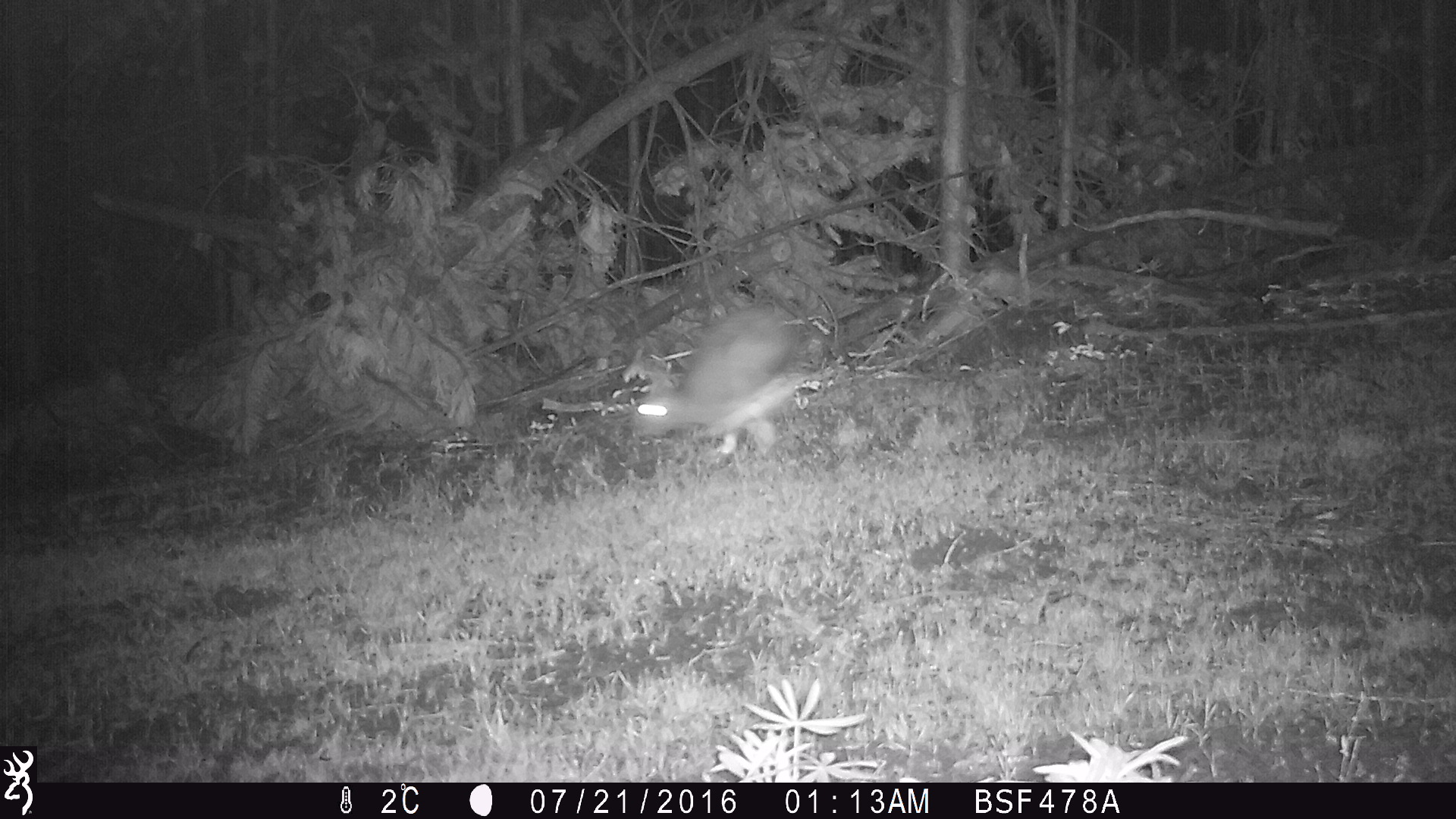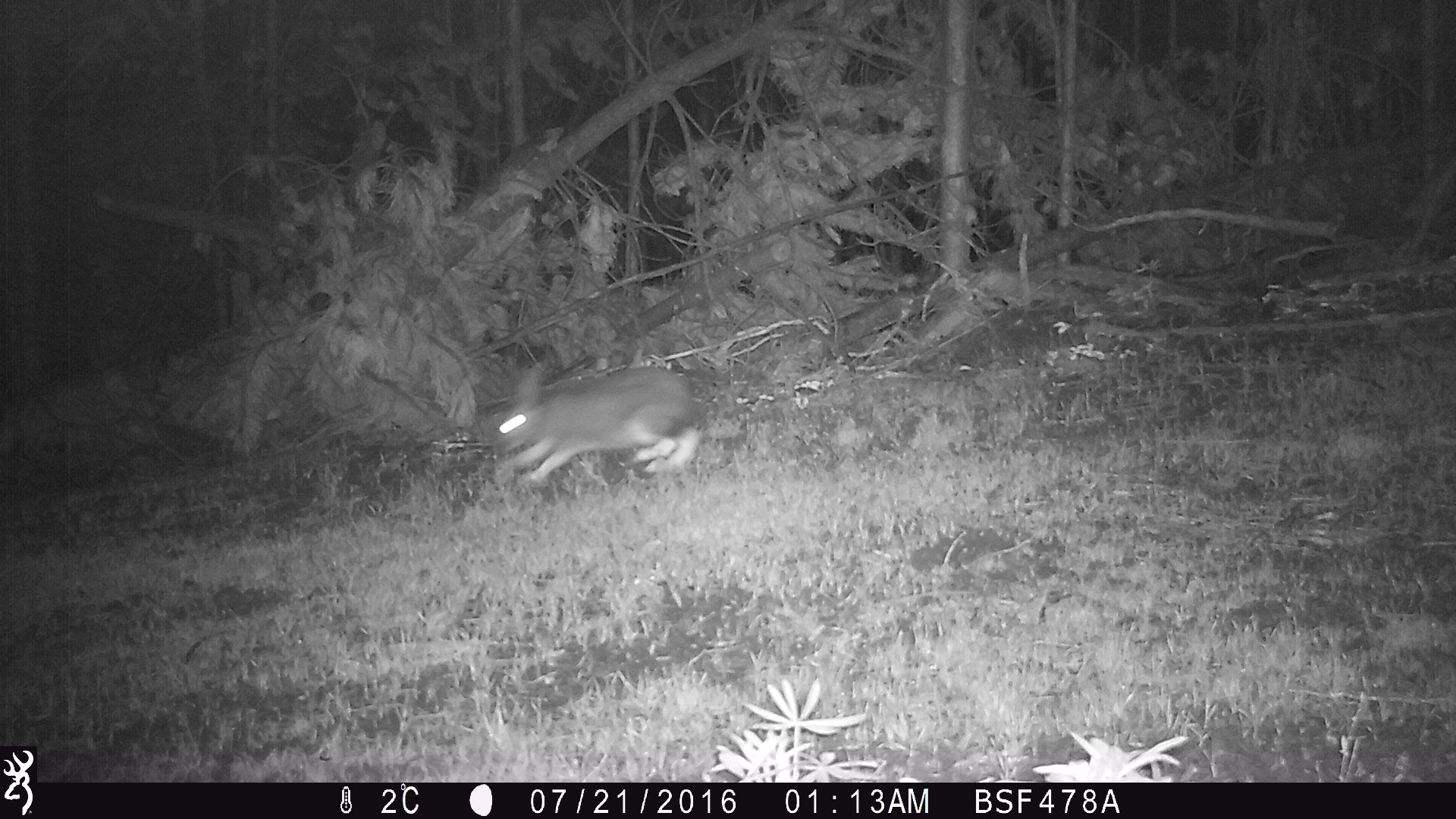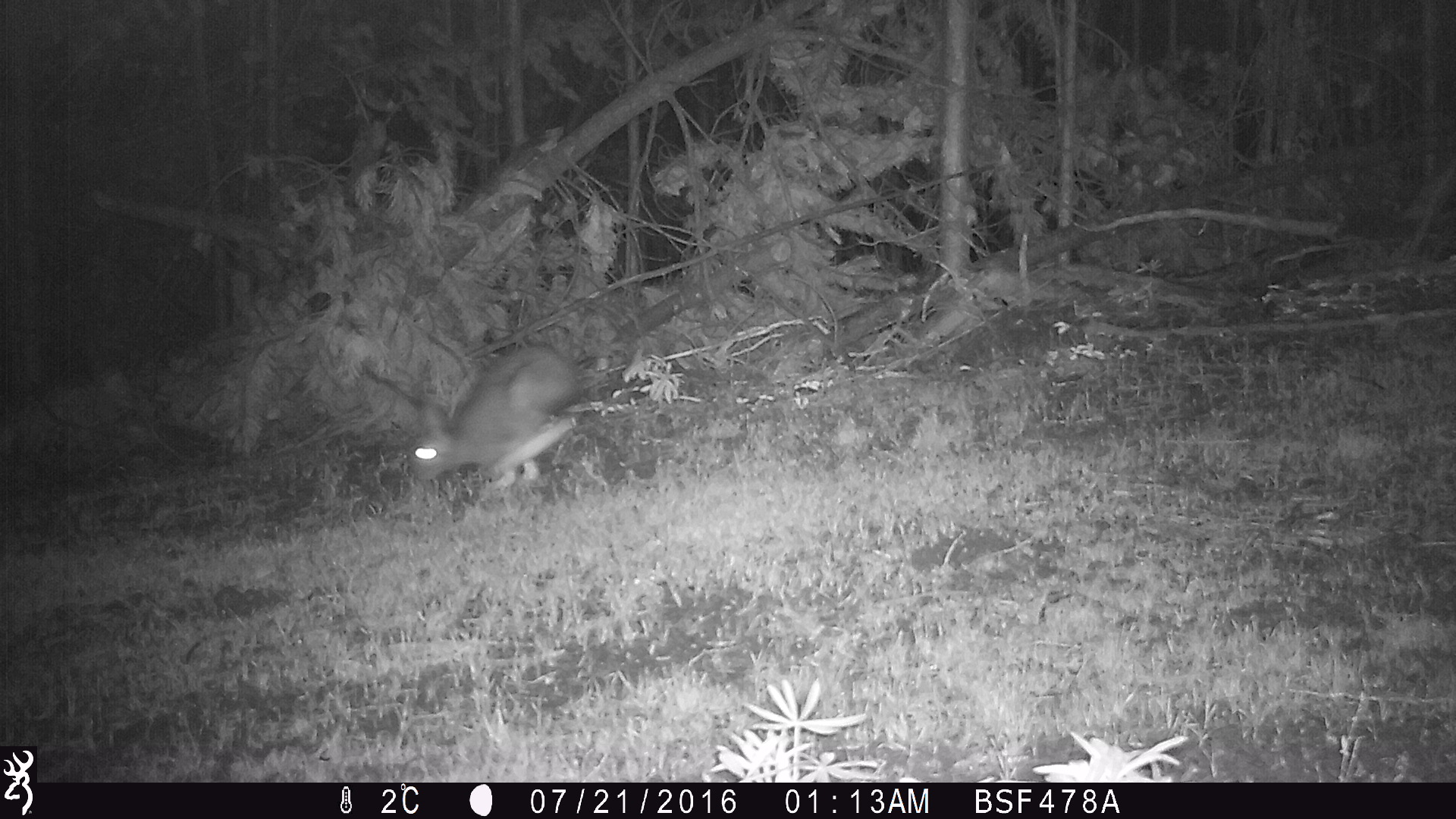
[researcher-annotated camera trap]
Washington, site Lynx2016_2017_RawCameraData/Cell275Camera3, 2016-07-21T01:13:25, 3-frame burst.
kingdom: Animalia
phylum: Chordata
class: Mammalia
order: Lagomorpha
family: Leporidae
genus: Lepus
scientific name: Lepus americanus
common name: snowshoe hare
Lepus americanus (snowshoe hare). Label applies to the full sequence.